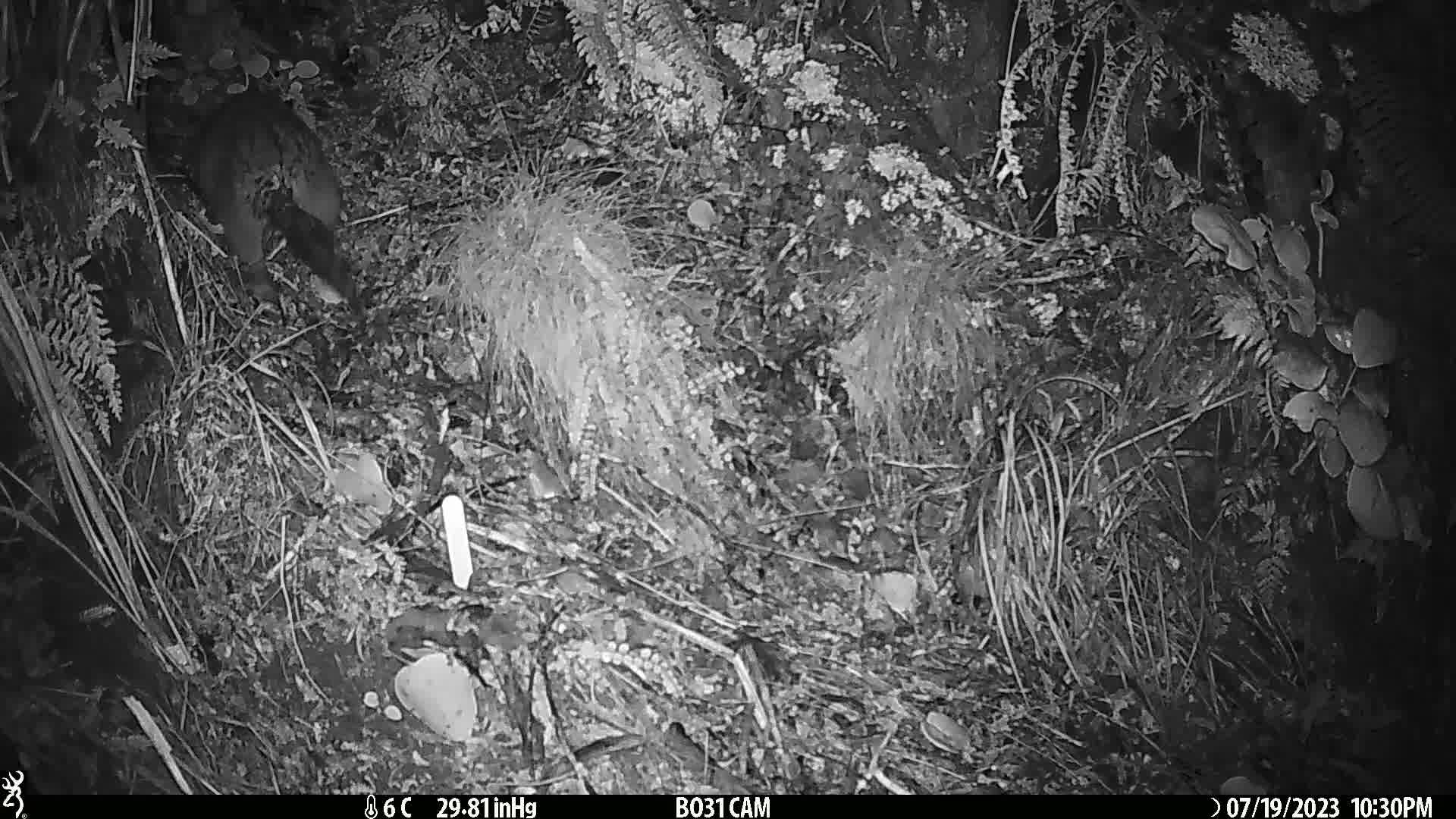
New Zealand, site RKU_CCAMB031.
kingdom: Animalia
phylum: Chordata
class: Mammalia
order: Diprotodontia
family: Phalangeridae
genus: Trichosurus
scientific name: Trichosurus vulpecula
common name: common brushtail possum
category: possum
Possum (common brushtail possum) (Trichosurus vulpecula).